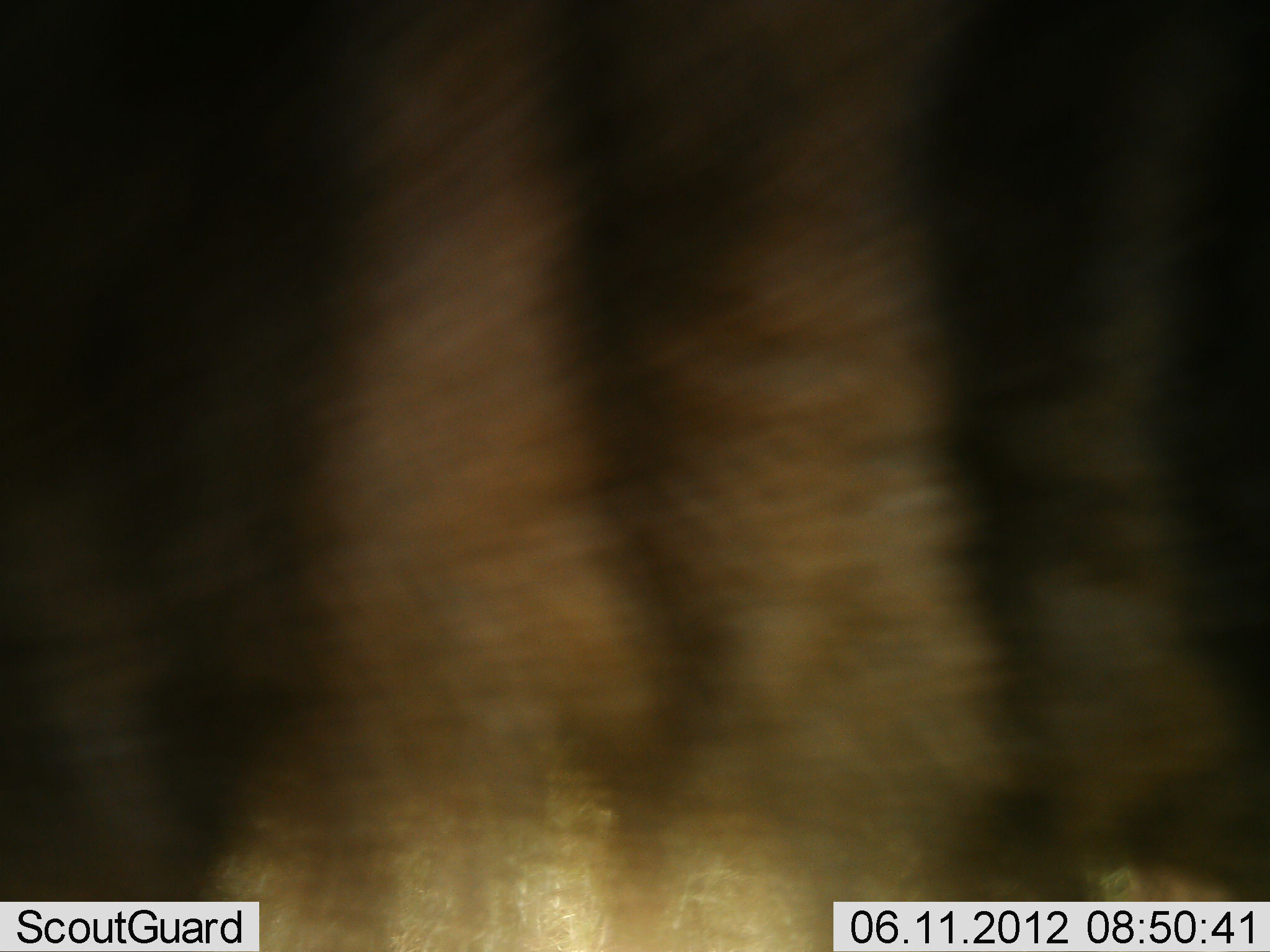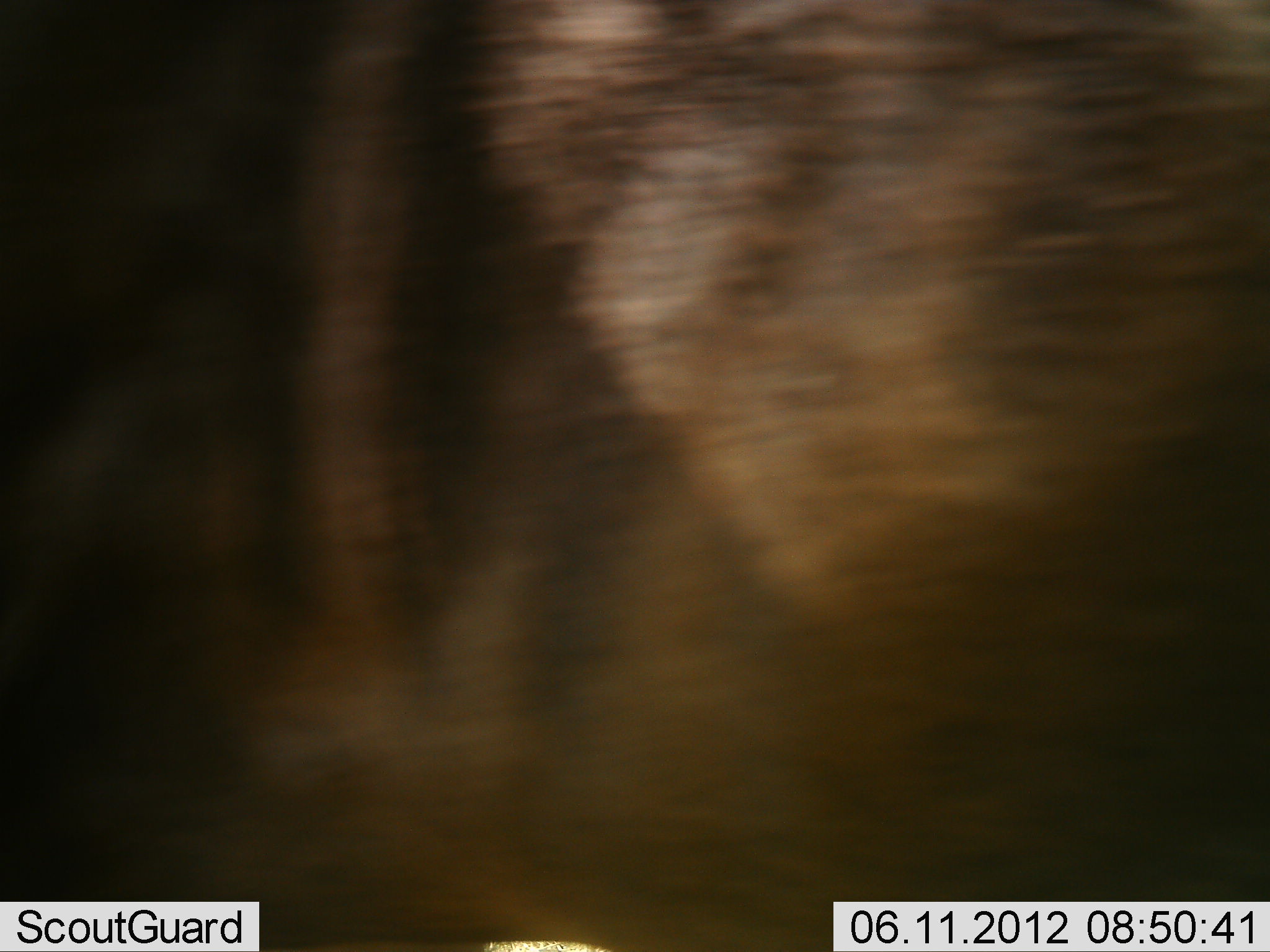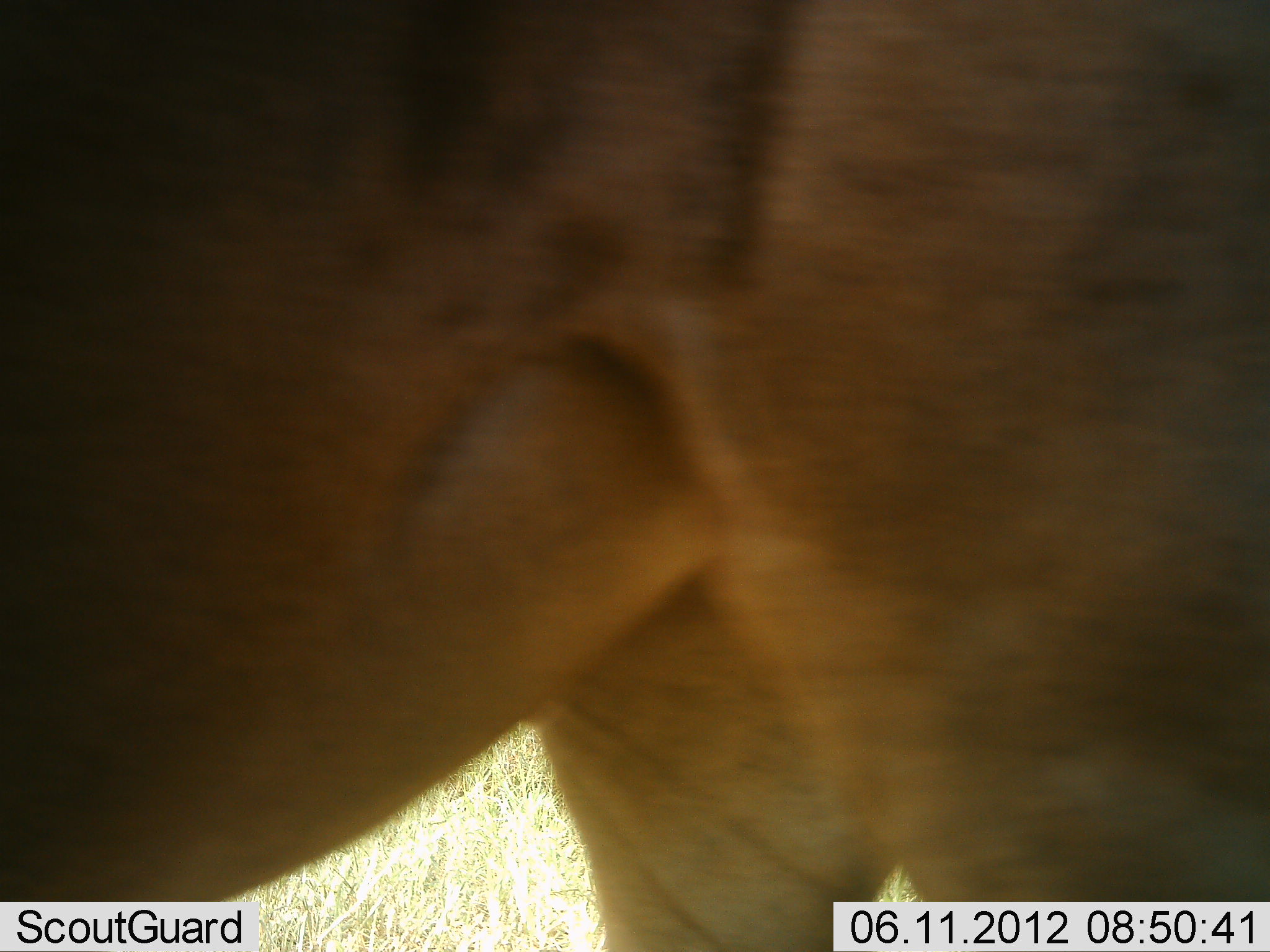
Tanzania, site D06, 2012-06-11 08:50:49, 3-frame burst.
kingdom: Animalia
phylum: Chordata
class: Mammalia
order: Artiodactyla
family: Bovidae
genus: Connochaetes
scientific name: Connochaetes taurinus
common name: blue wildebeest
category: wildebeest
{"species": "wildebeest (blue wildebeest) (Connochaetes taurinus)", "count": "1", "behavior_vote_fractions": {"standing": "50%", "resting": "0%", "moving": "50%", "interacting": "0%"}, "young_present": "0%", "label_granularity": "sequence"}